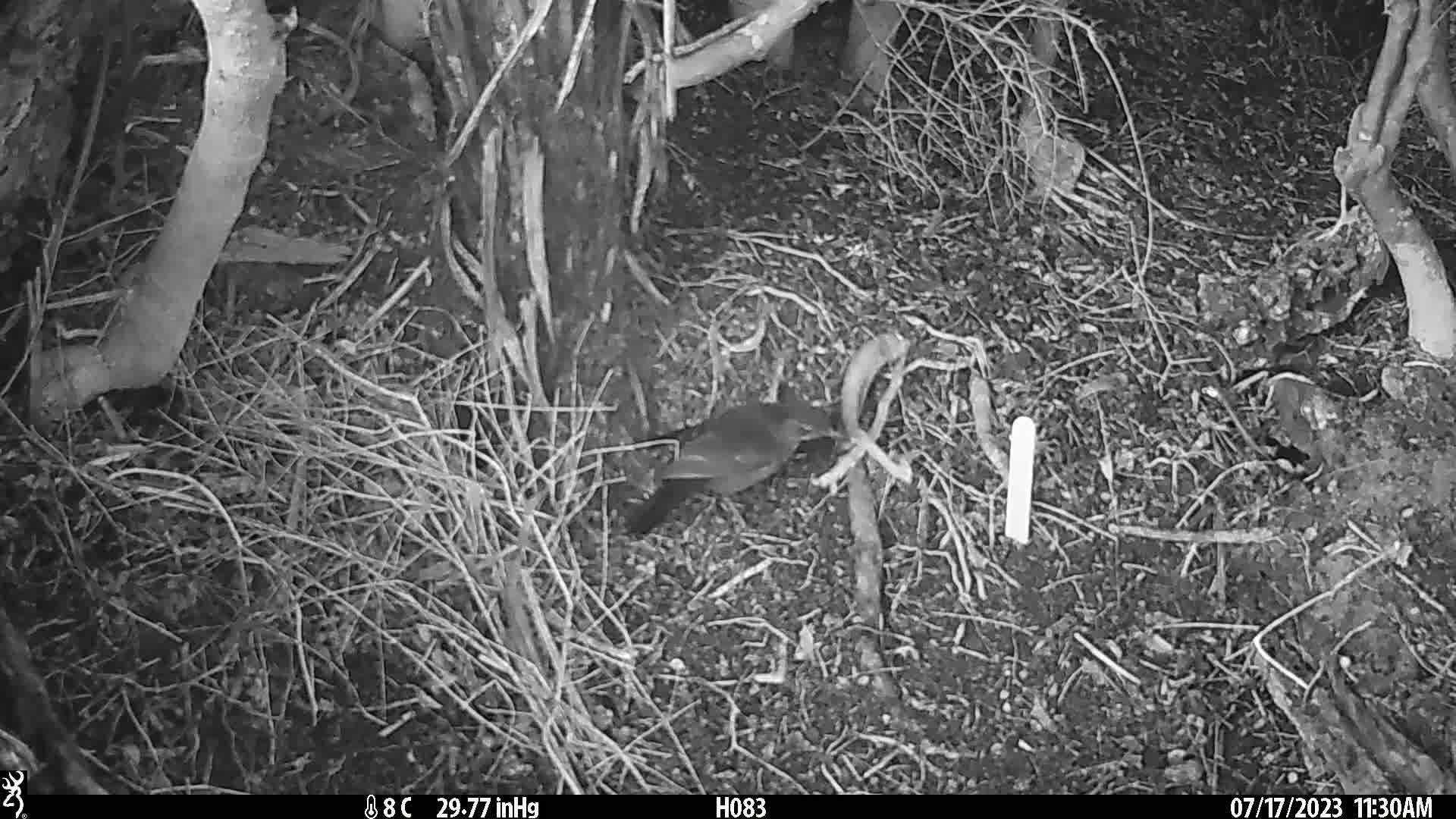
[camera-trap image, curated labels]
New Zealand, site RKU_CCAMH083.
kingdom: Animalia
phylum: Chordata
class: Aves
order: Passeriformes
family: Turdidae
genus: Turdus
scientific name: Turdus merula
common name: eurasian blackbird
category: blackbird